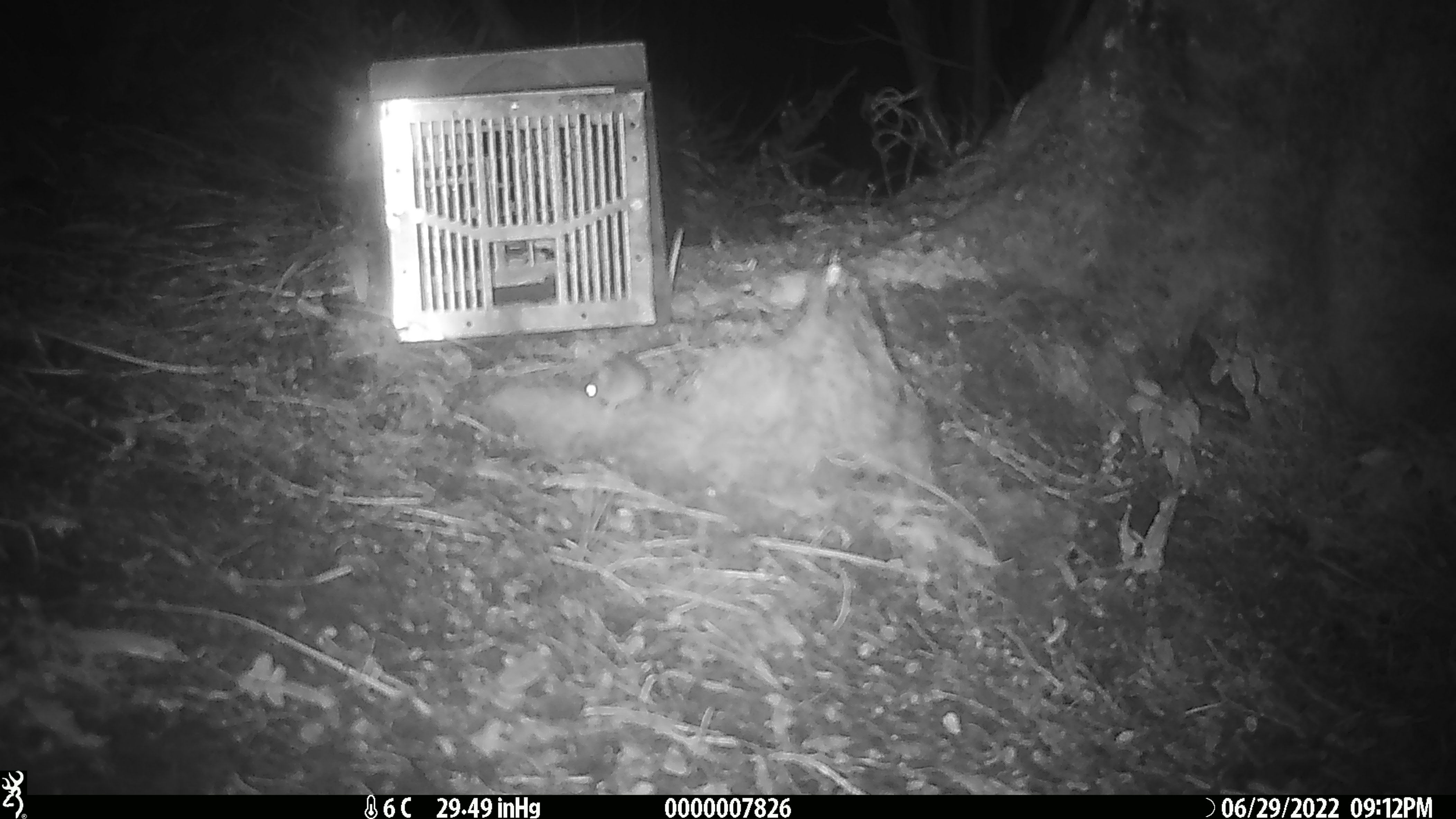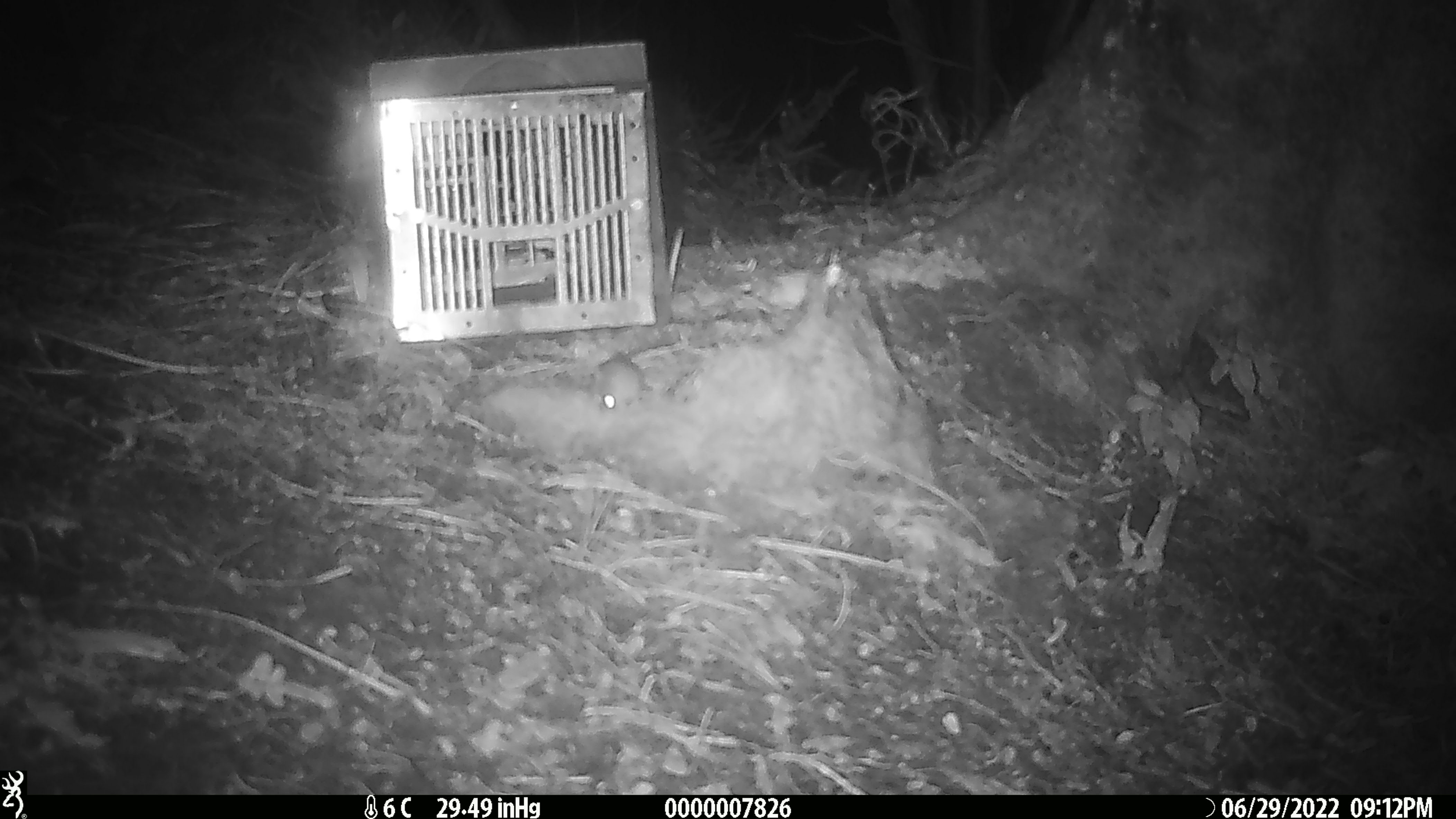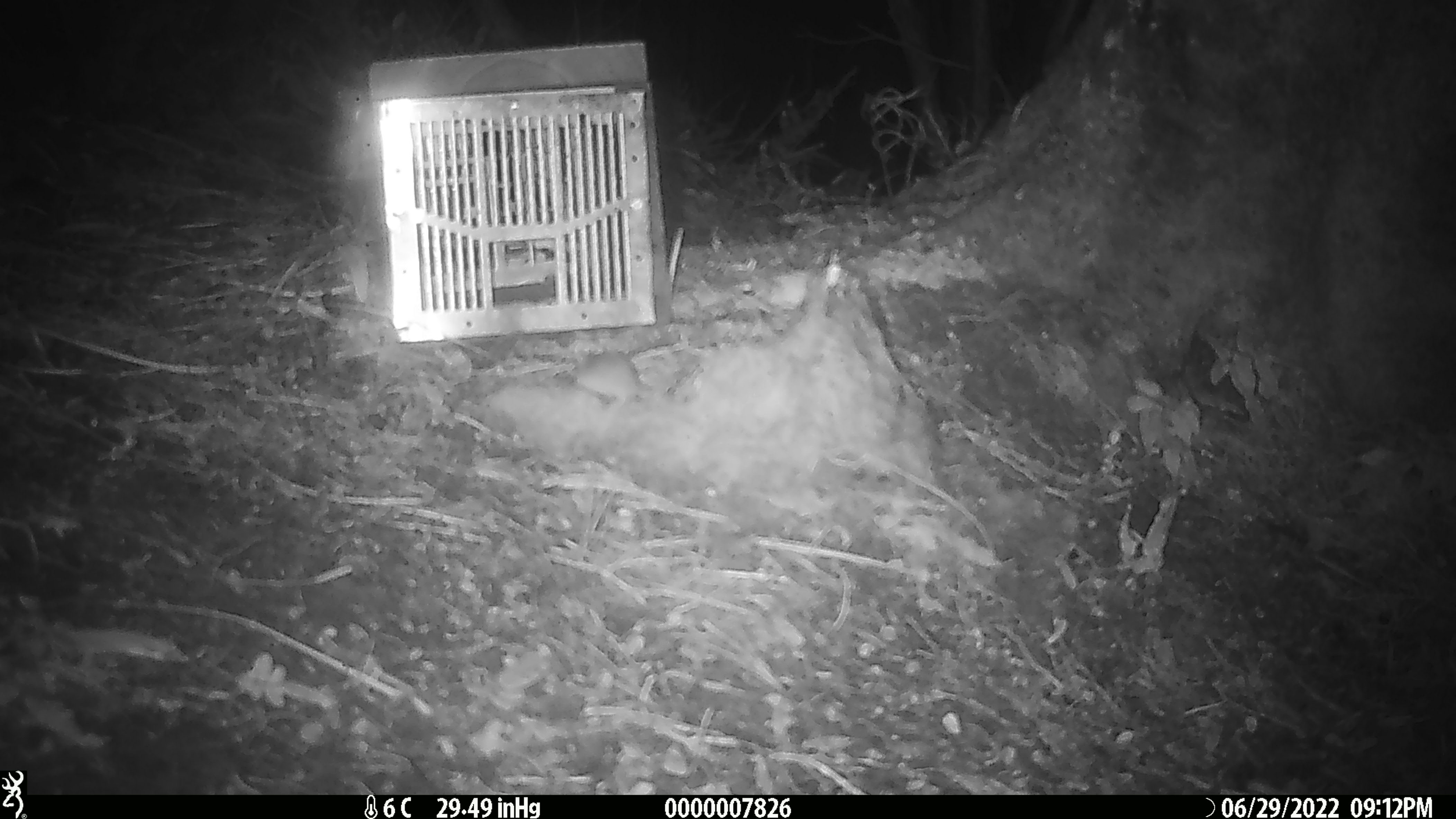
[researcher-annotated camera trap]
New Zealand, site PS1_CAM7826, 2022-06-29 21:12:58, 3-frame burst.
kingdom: Animalia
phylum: Chordata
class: Mammalia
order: Rodentia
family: Muridae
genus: Mus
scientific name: Mus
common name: mouse